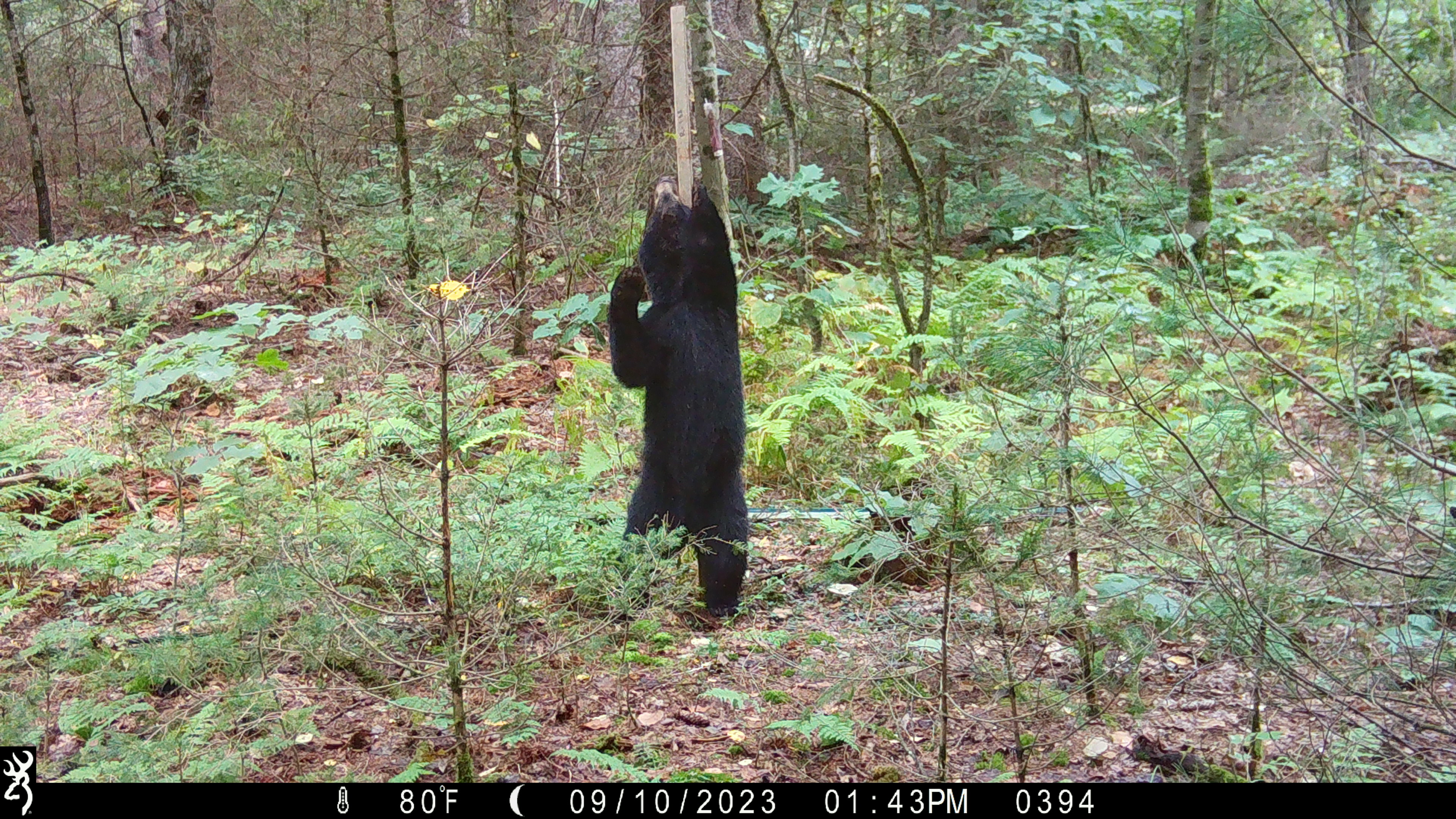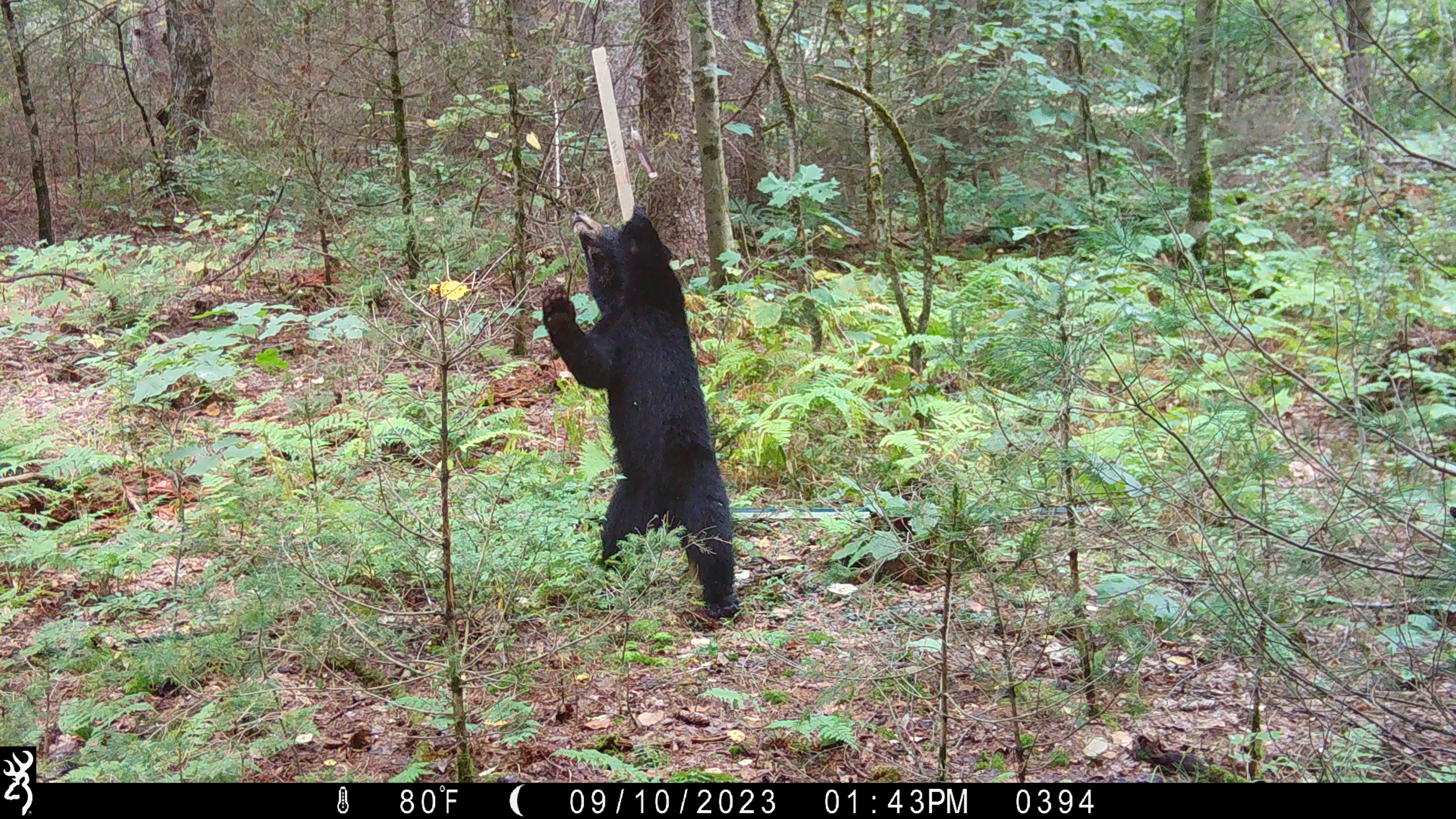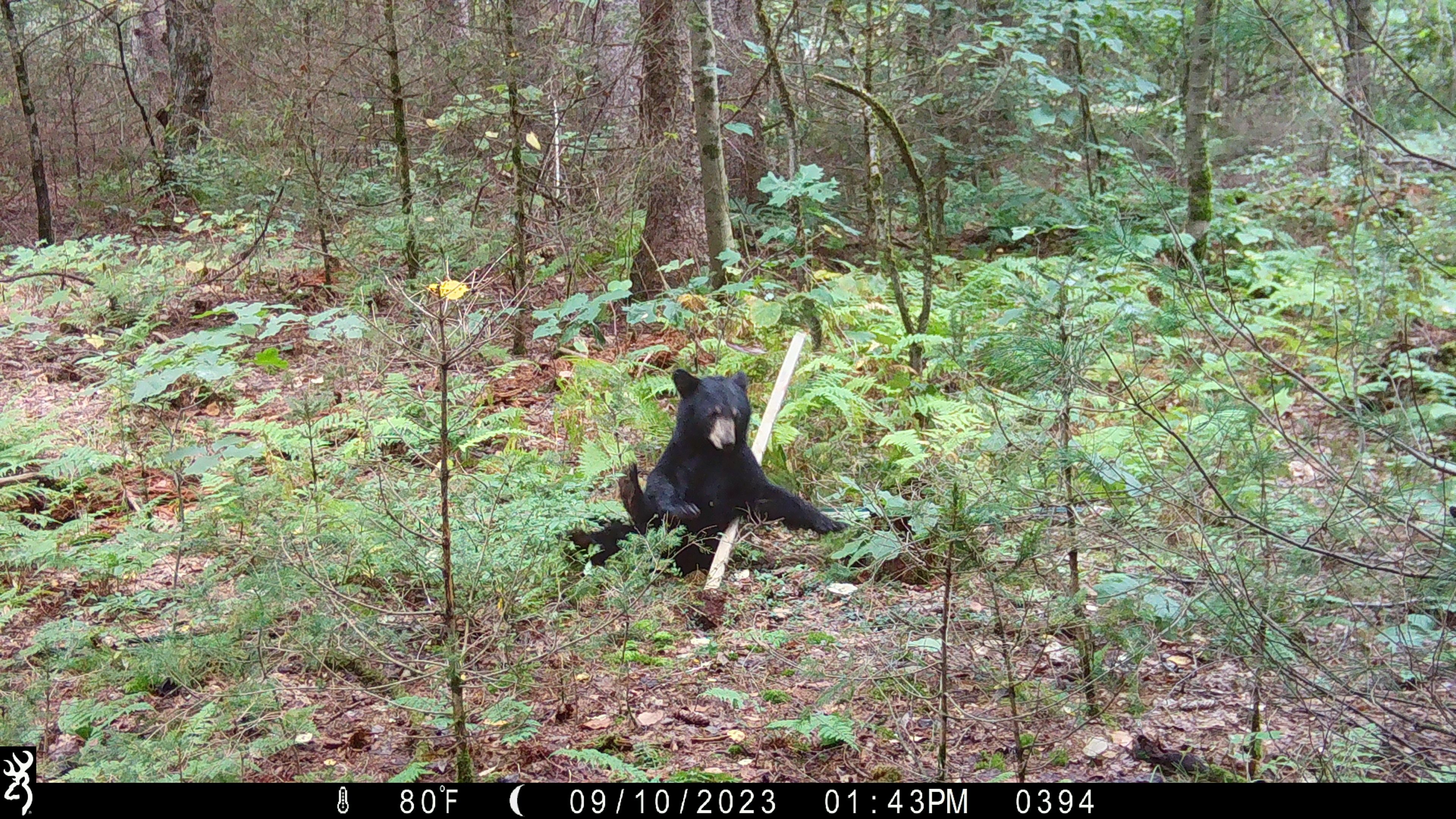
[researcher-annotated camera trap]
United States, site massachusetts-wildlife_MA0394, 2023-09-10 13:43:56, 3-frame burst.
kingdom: Animalia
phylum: Chordata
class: Mammalia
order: Carnivora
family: Ursidae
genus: Ursus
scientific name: Ursus americanus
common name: black bear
Black bear (Ursus americanus).